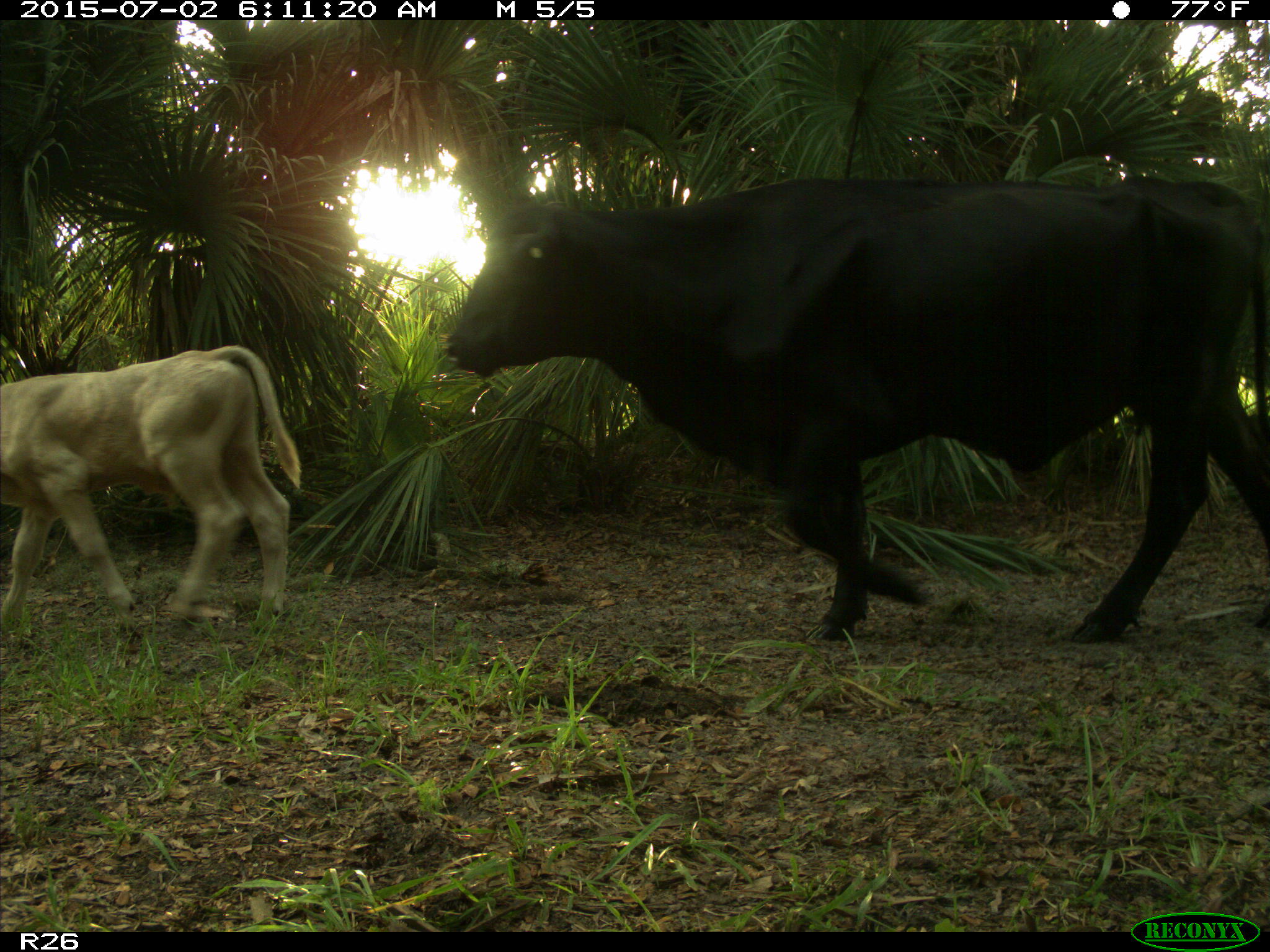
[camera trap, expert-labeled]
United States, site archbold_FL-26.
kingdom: Animalia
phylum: Chordata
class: Mammalia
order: Artiodactyla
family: Bovidae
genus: Bos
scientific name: Bos taurus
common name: domestic cow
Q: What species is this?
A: Bos taurus (domestic cow).